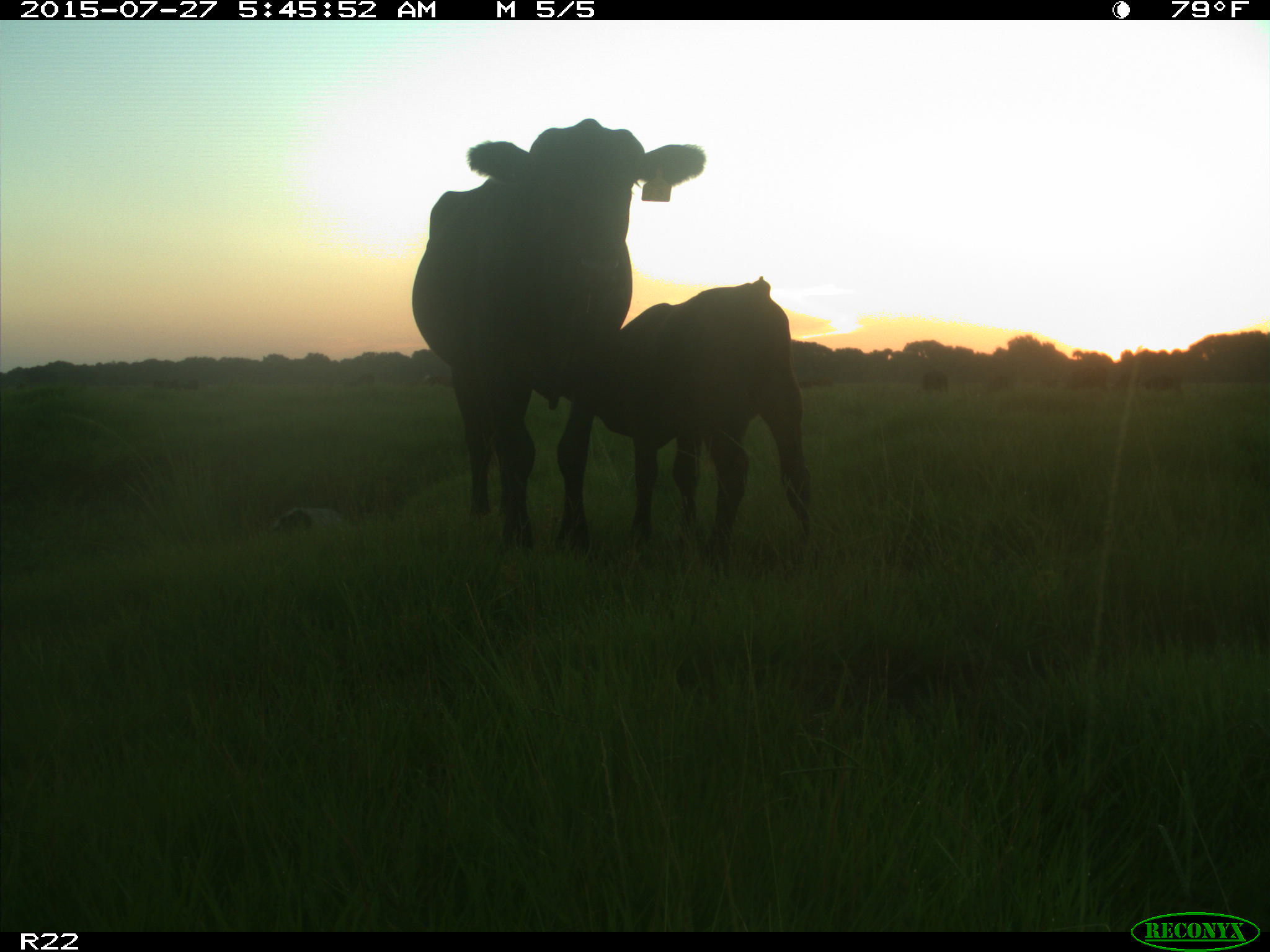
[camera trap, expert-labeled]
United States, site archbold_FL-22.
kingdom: Animalia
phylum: Chordata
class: Mammalia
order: Artiodactyla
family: Bovidae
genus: Bos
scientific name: Bos taurus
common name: domestic cow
Bos taurus (domestic cow).